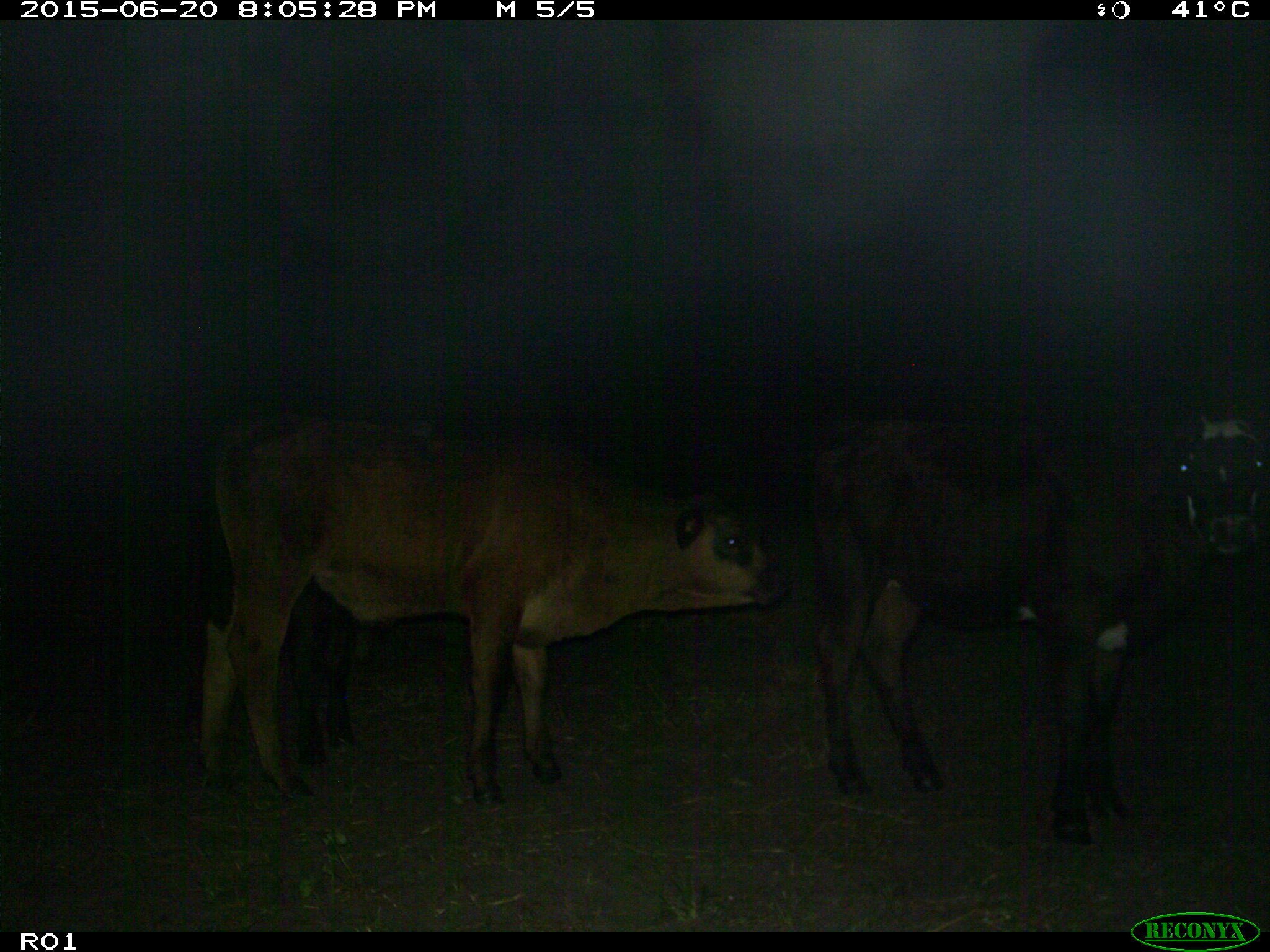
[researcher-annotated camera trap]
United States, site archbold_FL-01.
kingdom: Animalia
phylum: Chordata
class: Mammalia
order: Artiodactyla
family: Bovidae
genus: Bos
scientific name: Bos taurus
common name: domestic cow